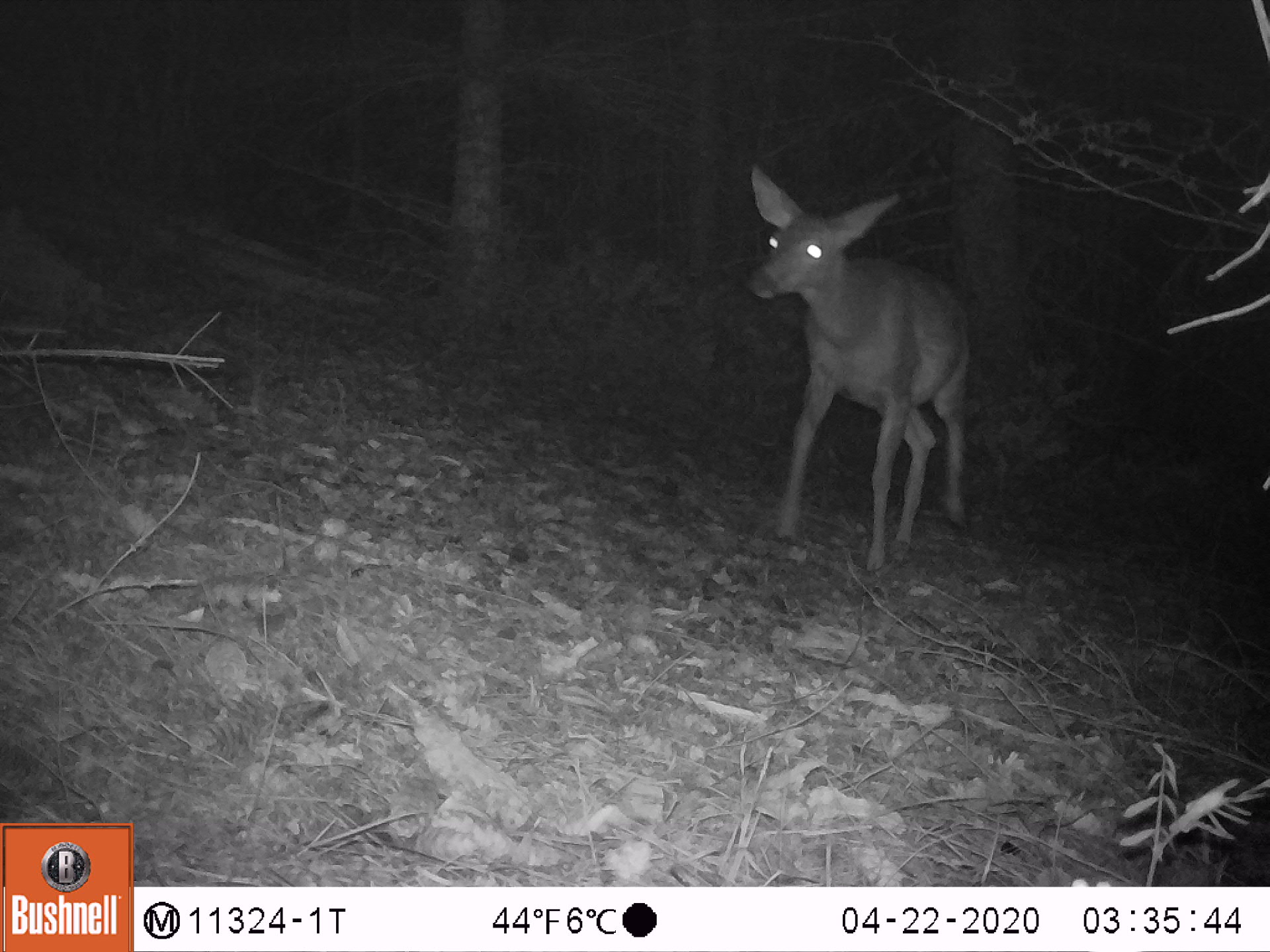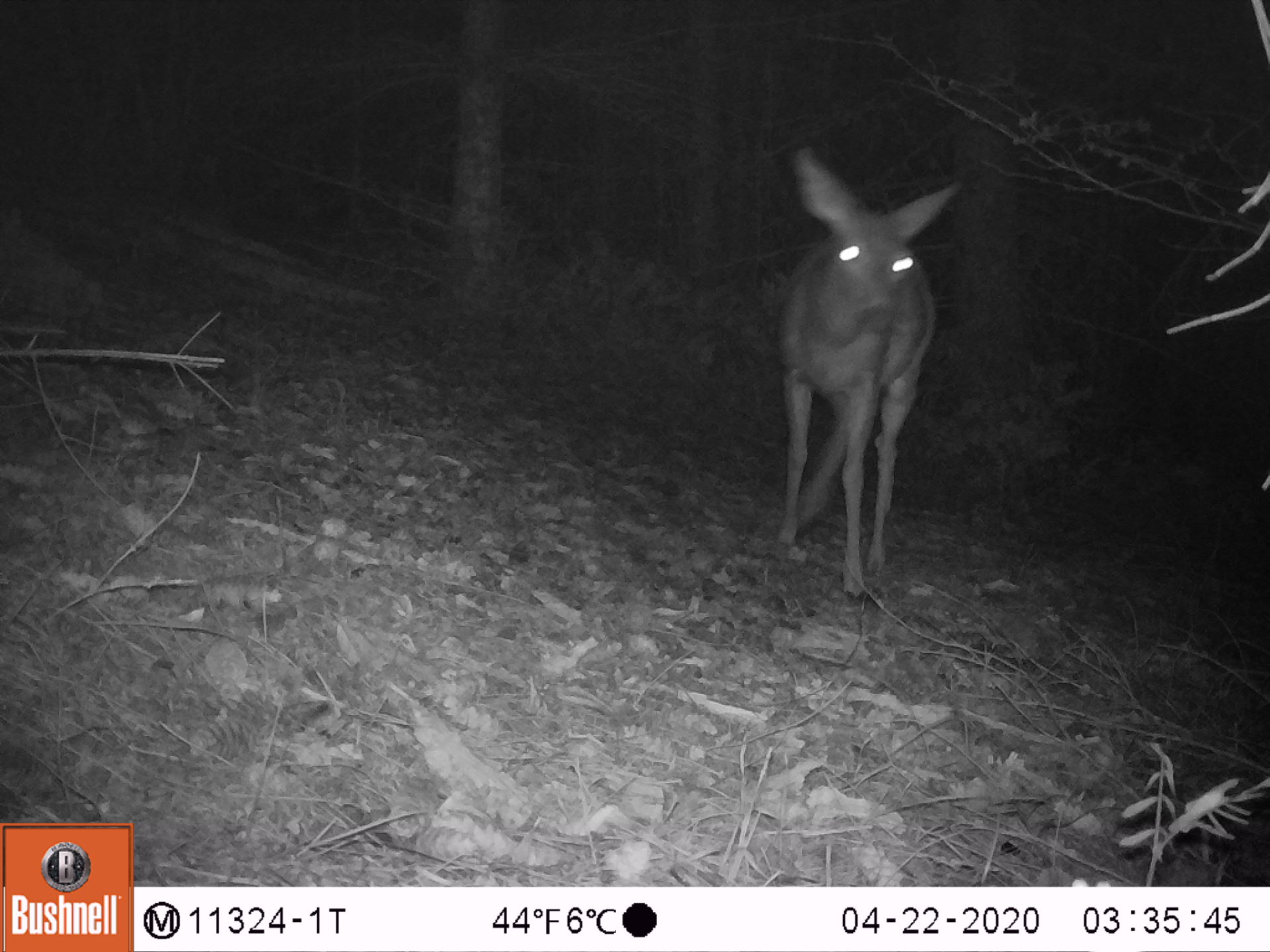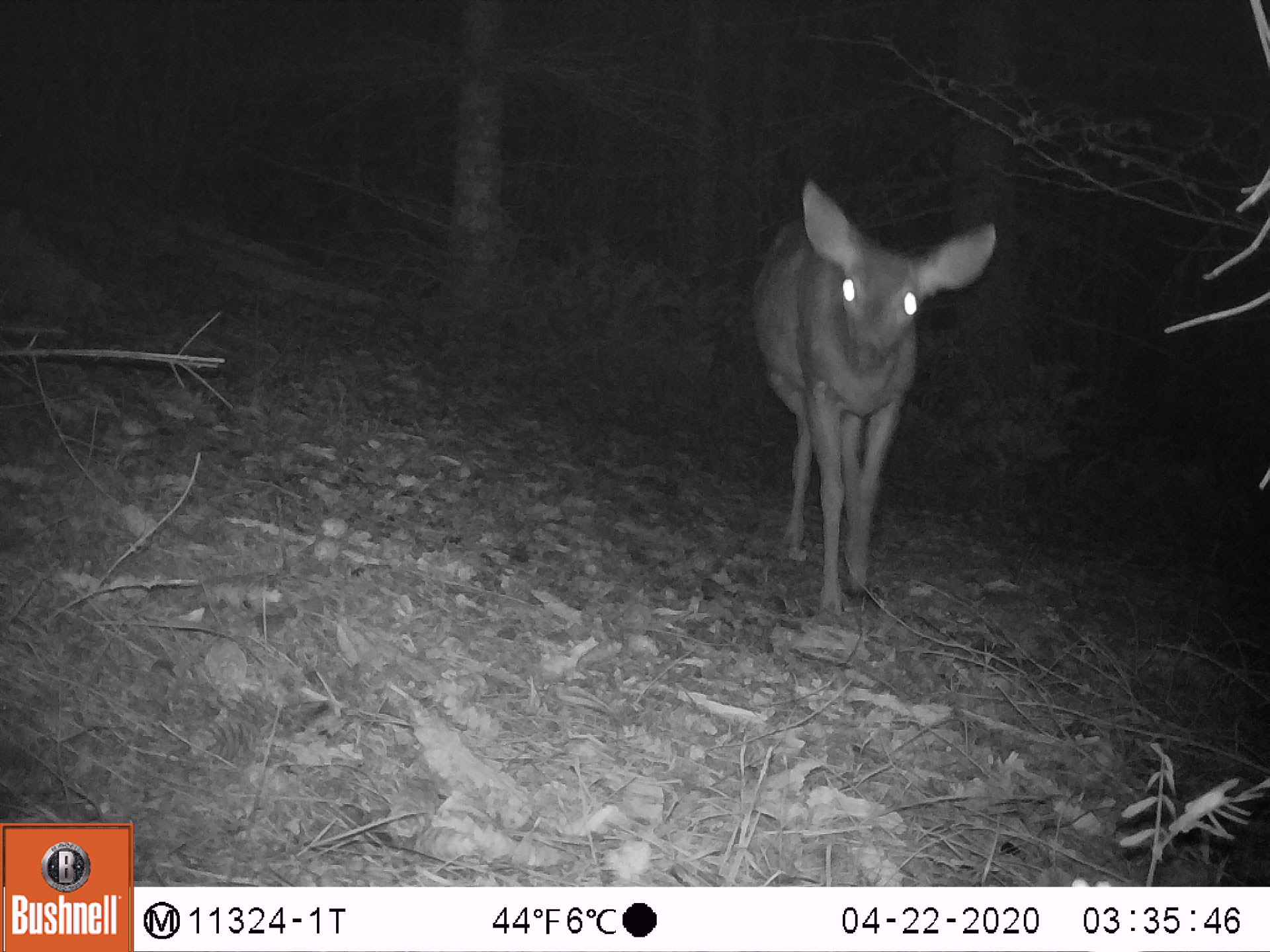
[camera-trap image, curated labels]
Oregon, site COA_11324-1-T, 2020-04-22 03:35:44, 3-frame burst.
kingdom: Animalia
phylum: Chordata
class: Mammalia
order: Artiodactyla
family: Cervidae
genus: Odocoileus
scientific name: Odocoileus hemionus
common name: black-tailed deer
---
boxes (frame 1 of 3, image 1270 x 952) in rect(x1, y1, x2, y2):
black-tailed deer: rect(739, 153, 984, 578)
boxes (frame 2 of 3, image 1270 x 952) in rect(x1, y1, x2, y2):
black-tailed deer: rect(774, 126, 966, 618)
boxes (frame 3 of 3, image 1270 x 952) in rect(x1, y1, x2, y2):
black-tailed deer: rect(744, 177, 1021, 624)